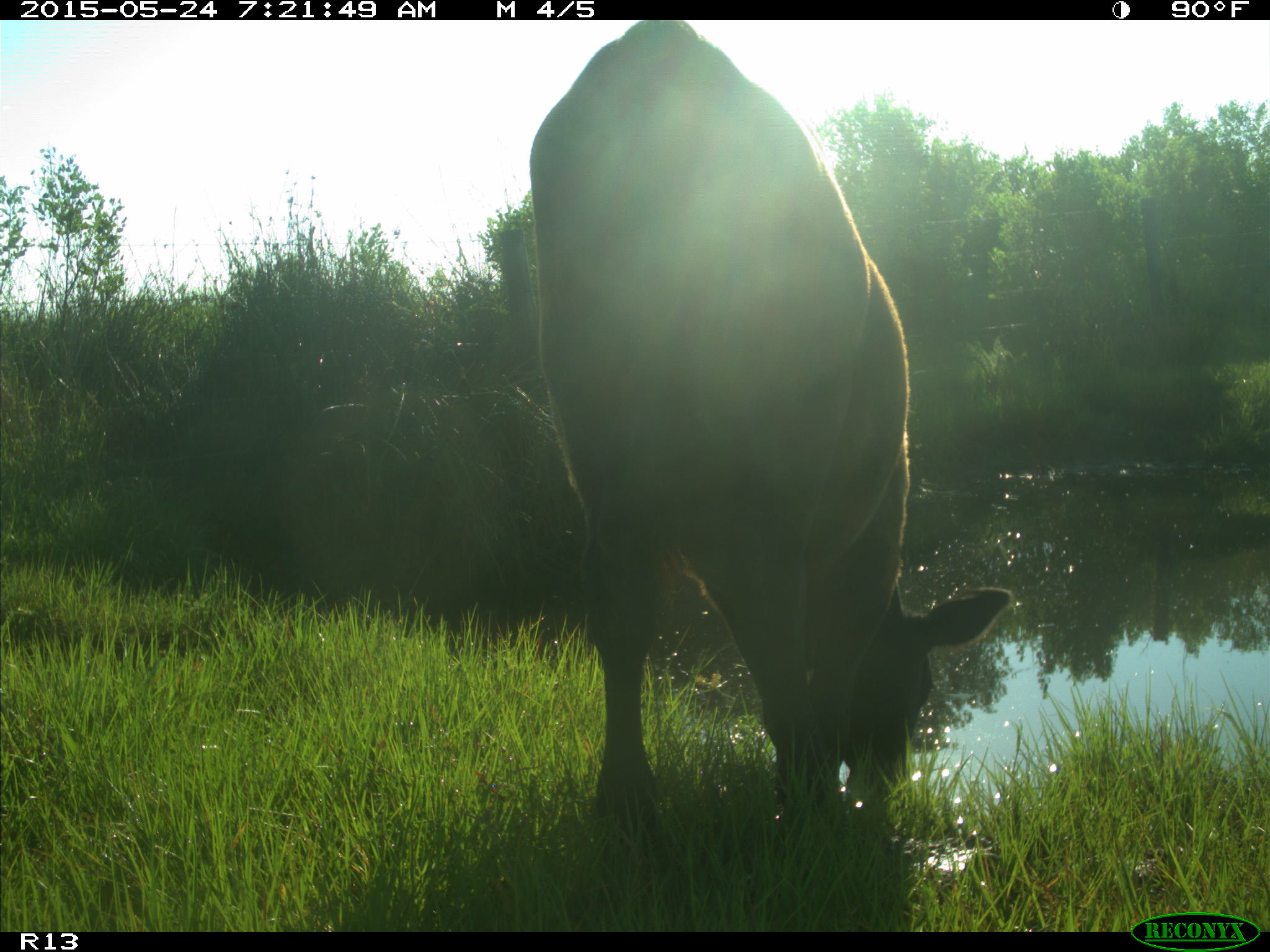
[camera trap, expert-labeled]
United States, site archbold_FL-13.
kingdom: Animalia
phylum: Chordata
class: Mammalia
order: Artiodactyla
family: Bovidae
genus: Bos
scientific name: Bos taurus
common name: domestic cow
Bos taurus (domestic cow).